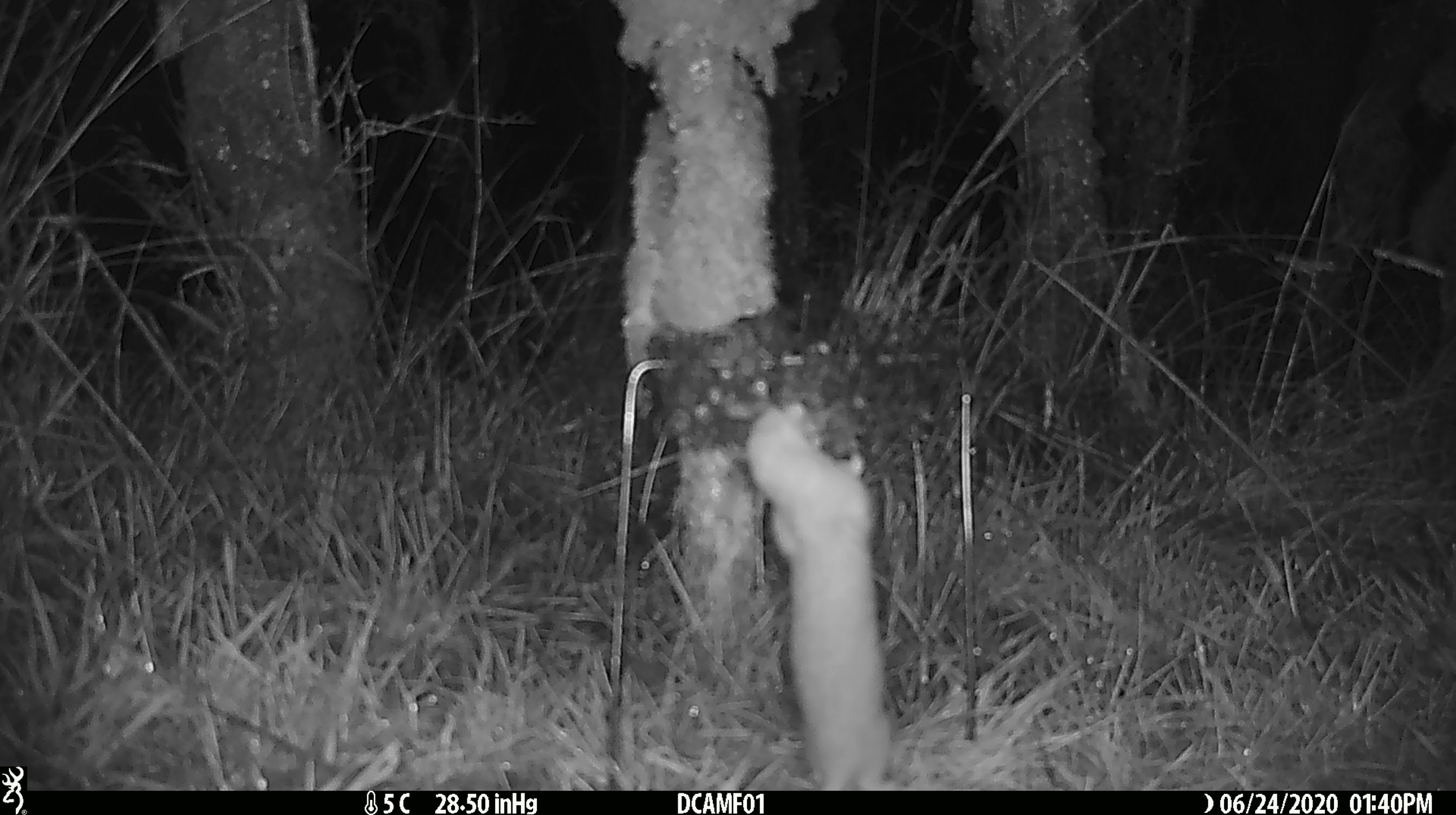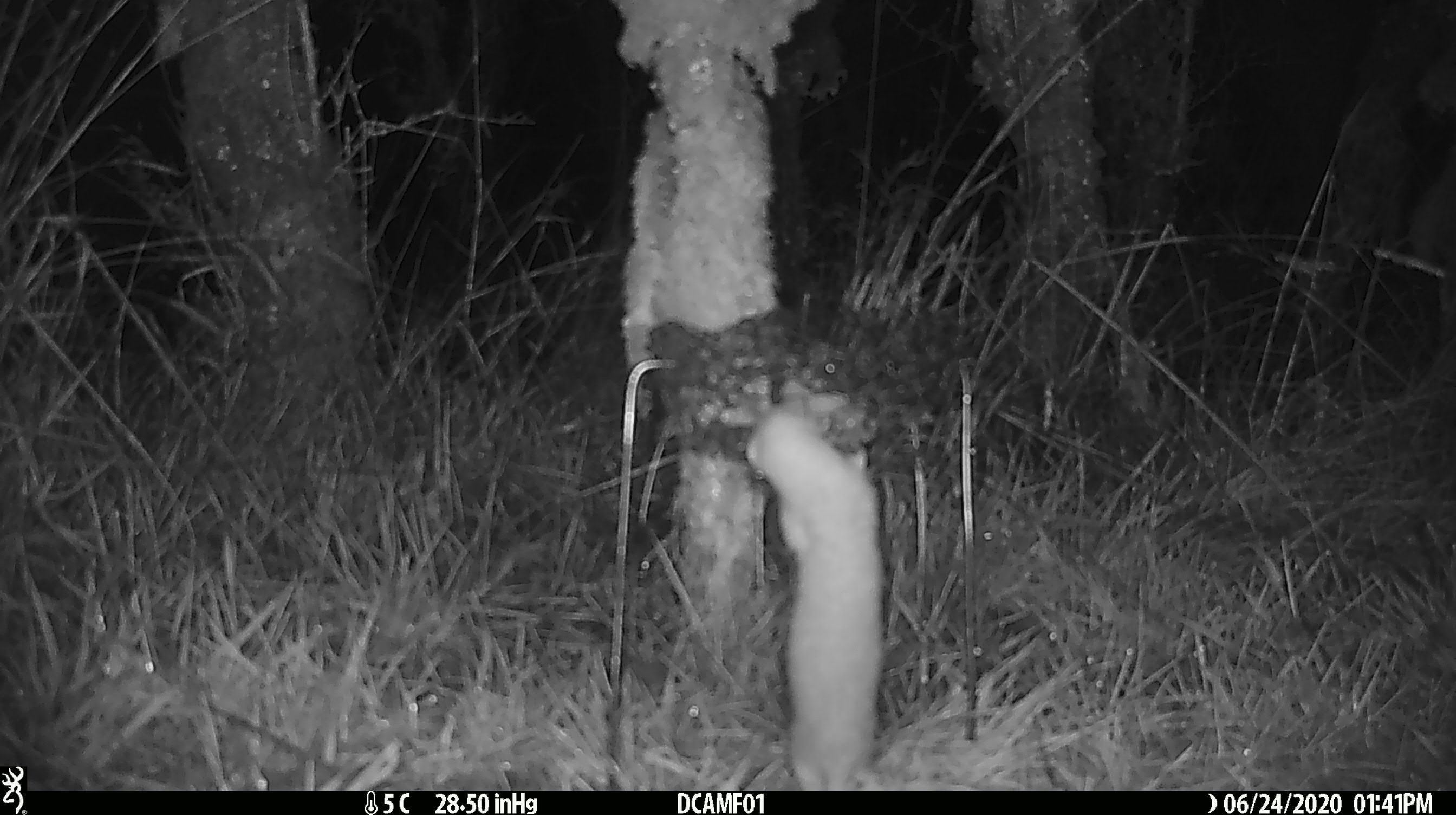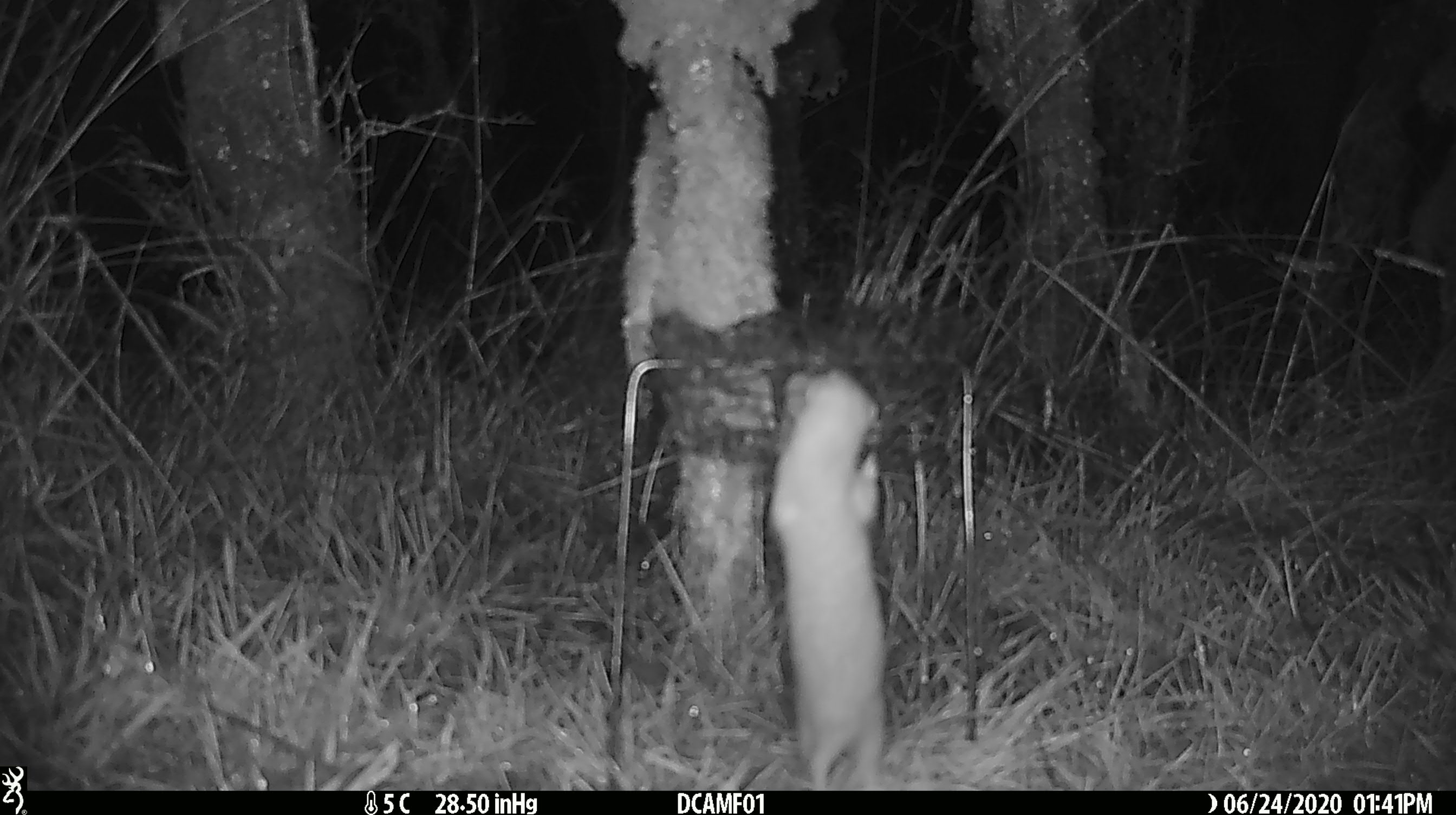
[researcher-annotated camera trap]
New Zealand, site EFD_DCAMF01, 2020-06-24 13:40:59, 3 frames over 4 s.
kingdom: Animalia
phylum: Chordata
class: Mammalia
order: Carnivora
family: Mustelidae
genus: Mustela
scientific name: Mustela nivalis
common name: least weasel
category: weasel